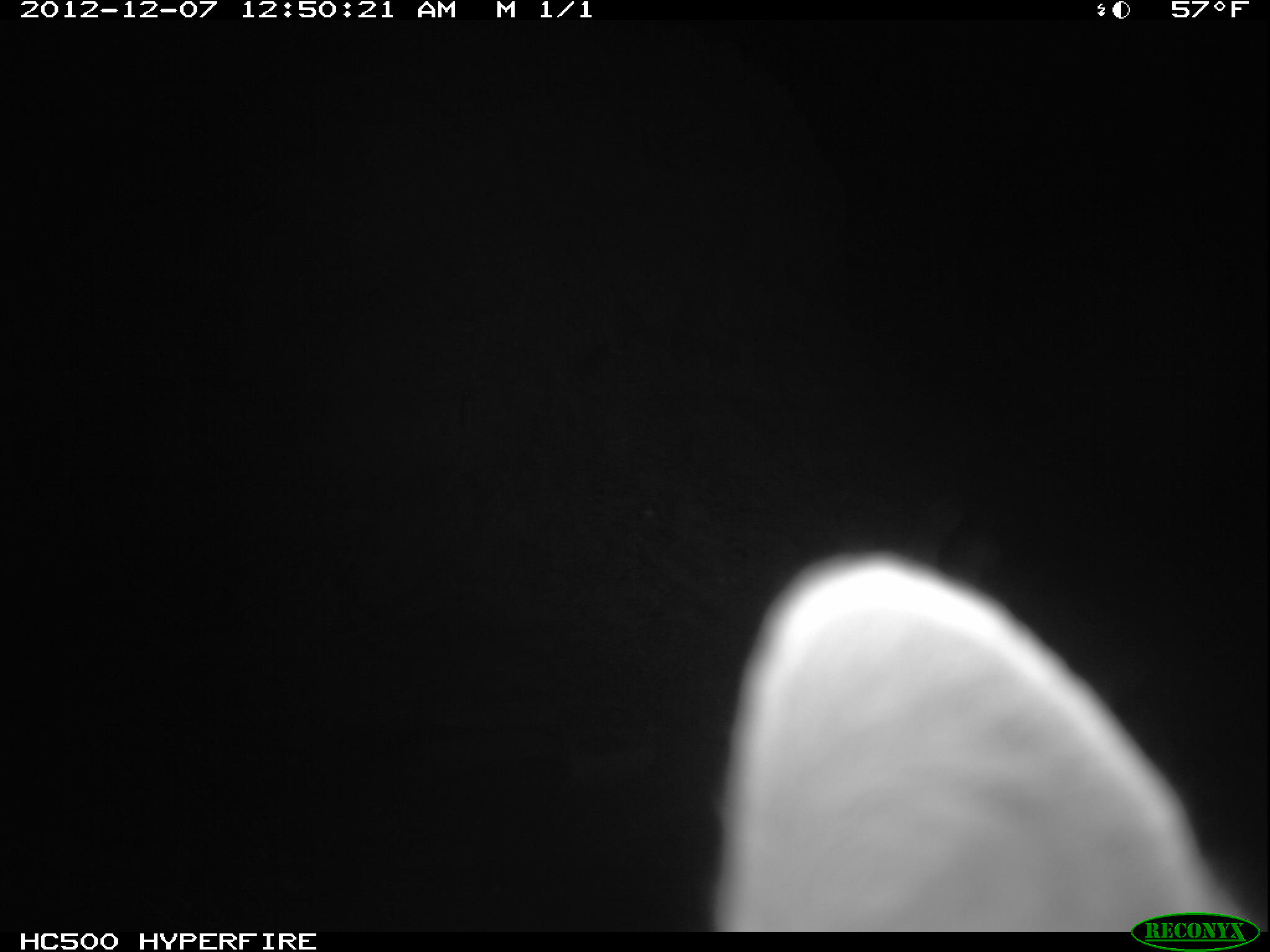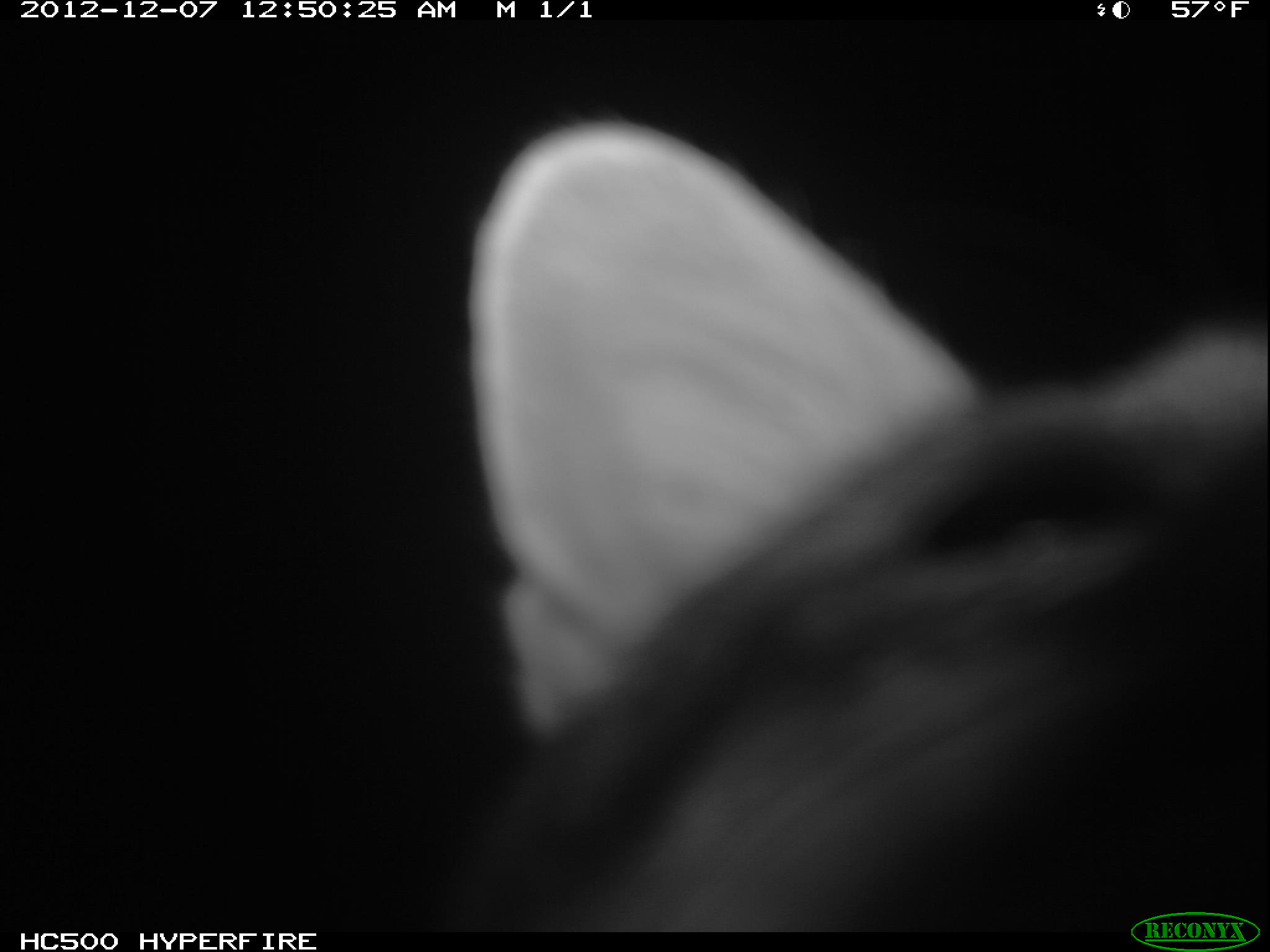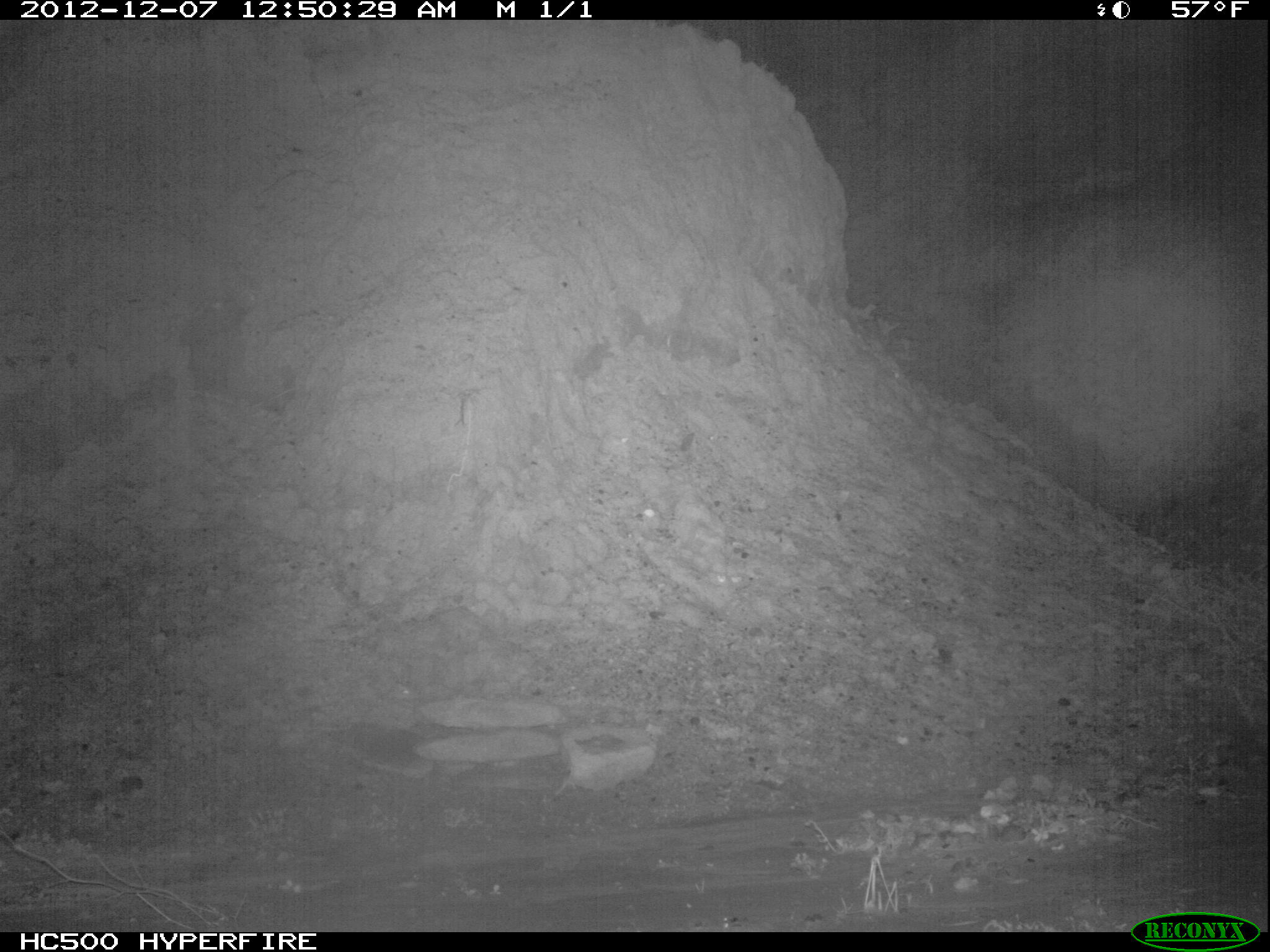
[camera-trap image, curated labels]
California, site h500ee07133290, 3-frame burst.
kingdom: Animalia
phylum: Chordata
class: Mammalia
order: Carnivora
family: Canidae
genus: Urocyon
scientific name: Urocyon littoralis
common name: island fox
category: fox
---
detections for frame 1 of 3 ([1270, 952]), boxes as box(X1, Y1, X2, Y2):
fox: box(707, 547, 1249, 933)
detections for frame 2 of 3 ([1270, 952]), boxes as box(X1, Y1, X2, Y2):
fox: box(462, 118, 1269, 925)